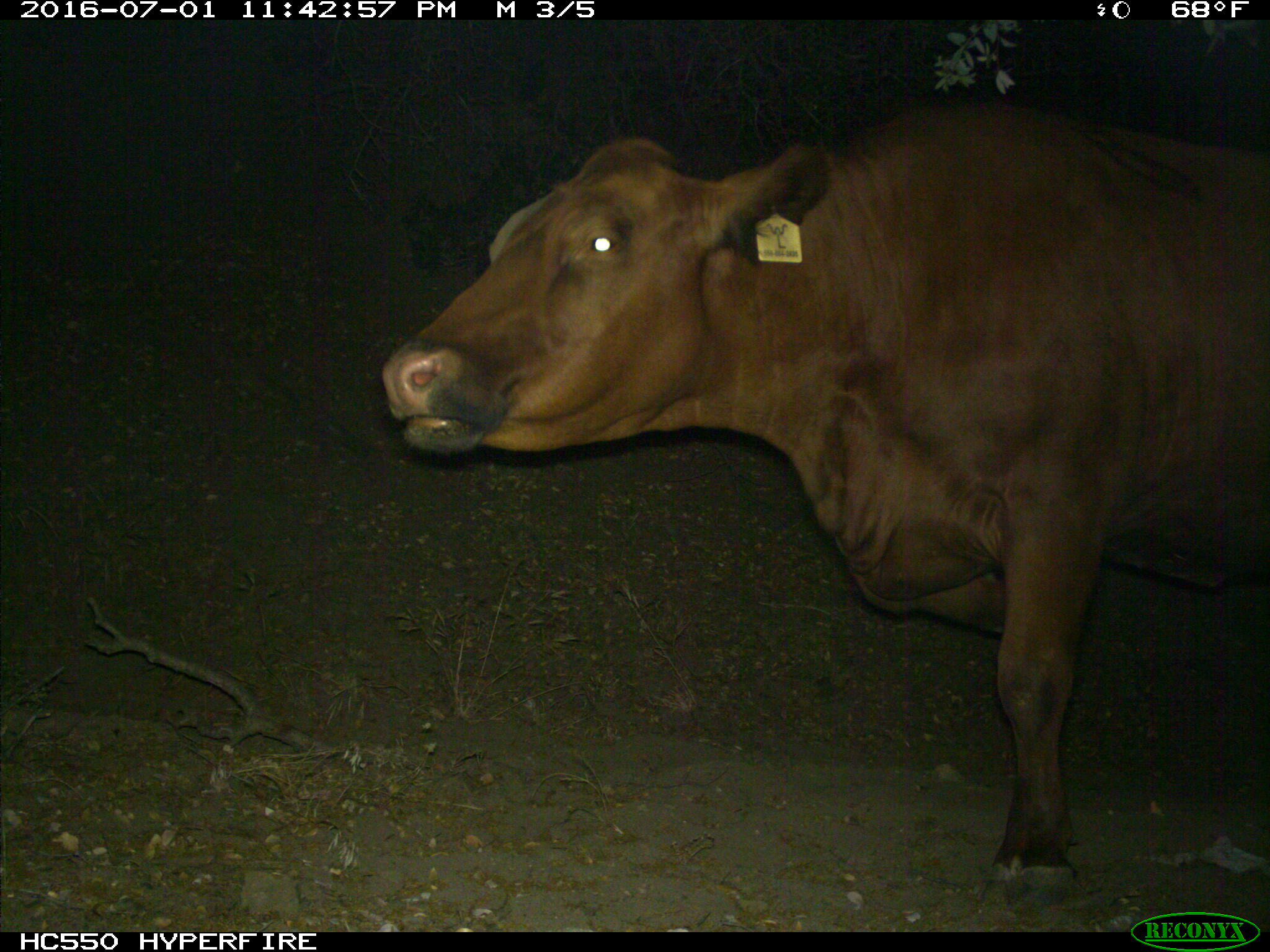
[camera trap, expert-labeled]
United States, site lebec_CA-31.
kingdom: Animalia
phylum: Chordata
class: Mammalia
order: Artiodactyla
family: Bovidae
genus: Bos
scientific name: Bos taurus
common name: domestic cow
Bos taurus (domestic cow).